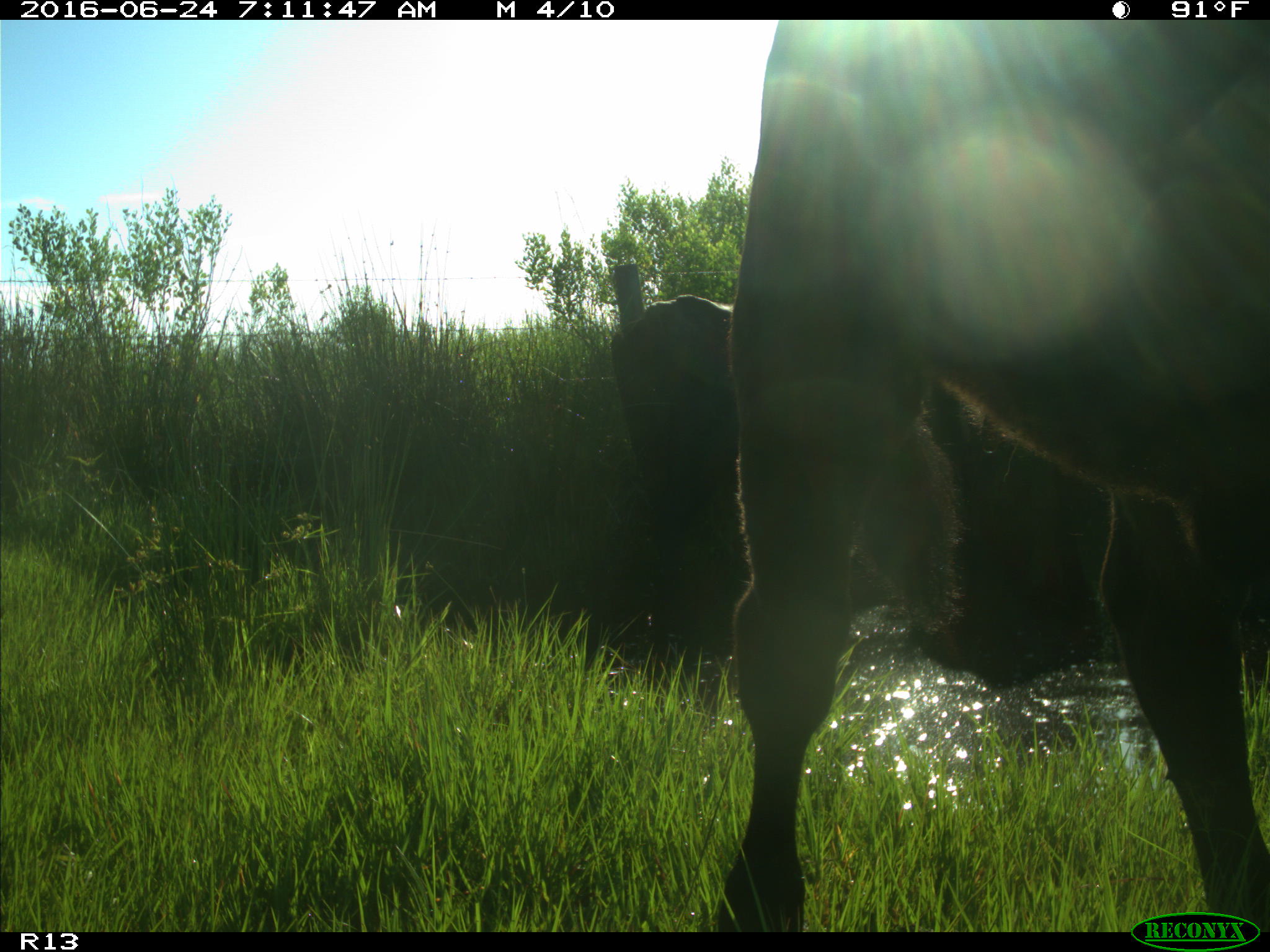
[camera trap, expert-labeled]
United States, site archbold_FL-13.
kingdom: Animalia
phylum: Chordata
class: Mammalia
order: Artiodactyla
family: Bovidae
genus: Bos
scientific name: Bos taurus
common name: domestic cow